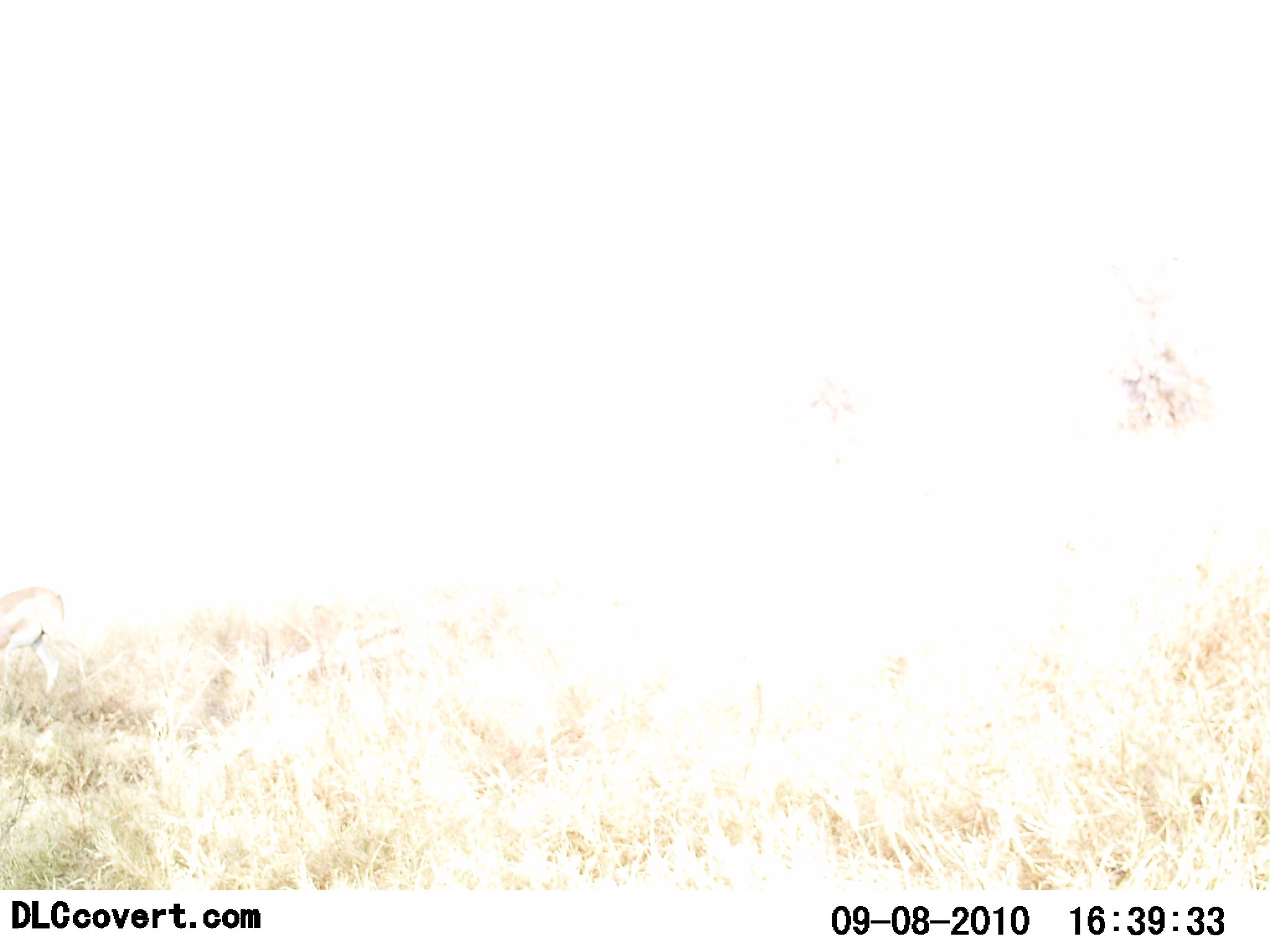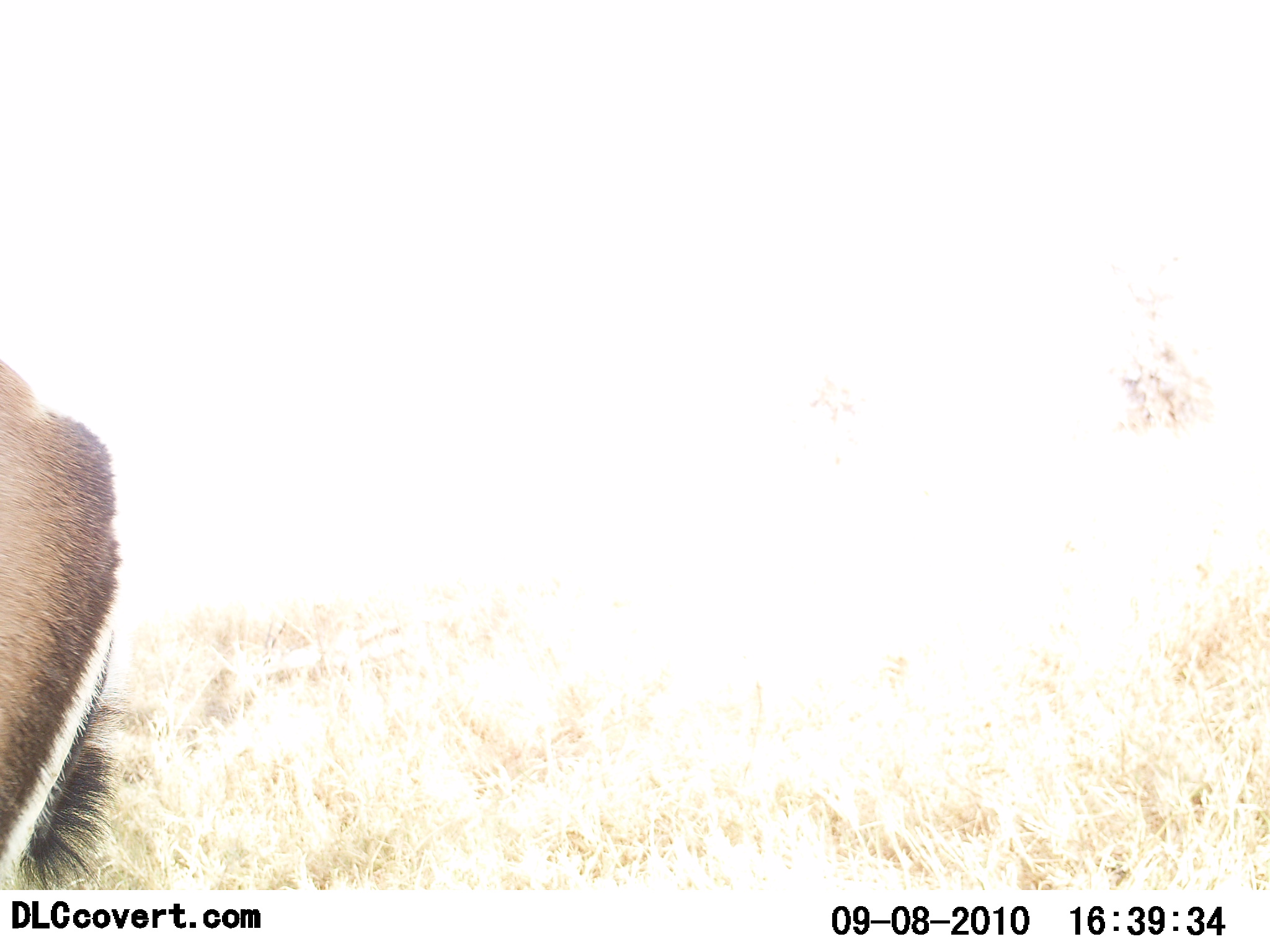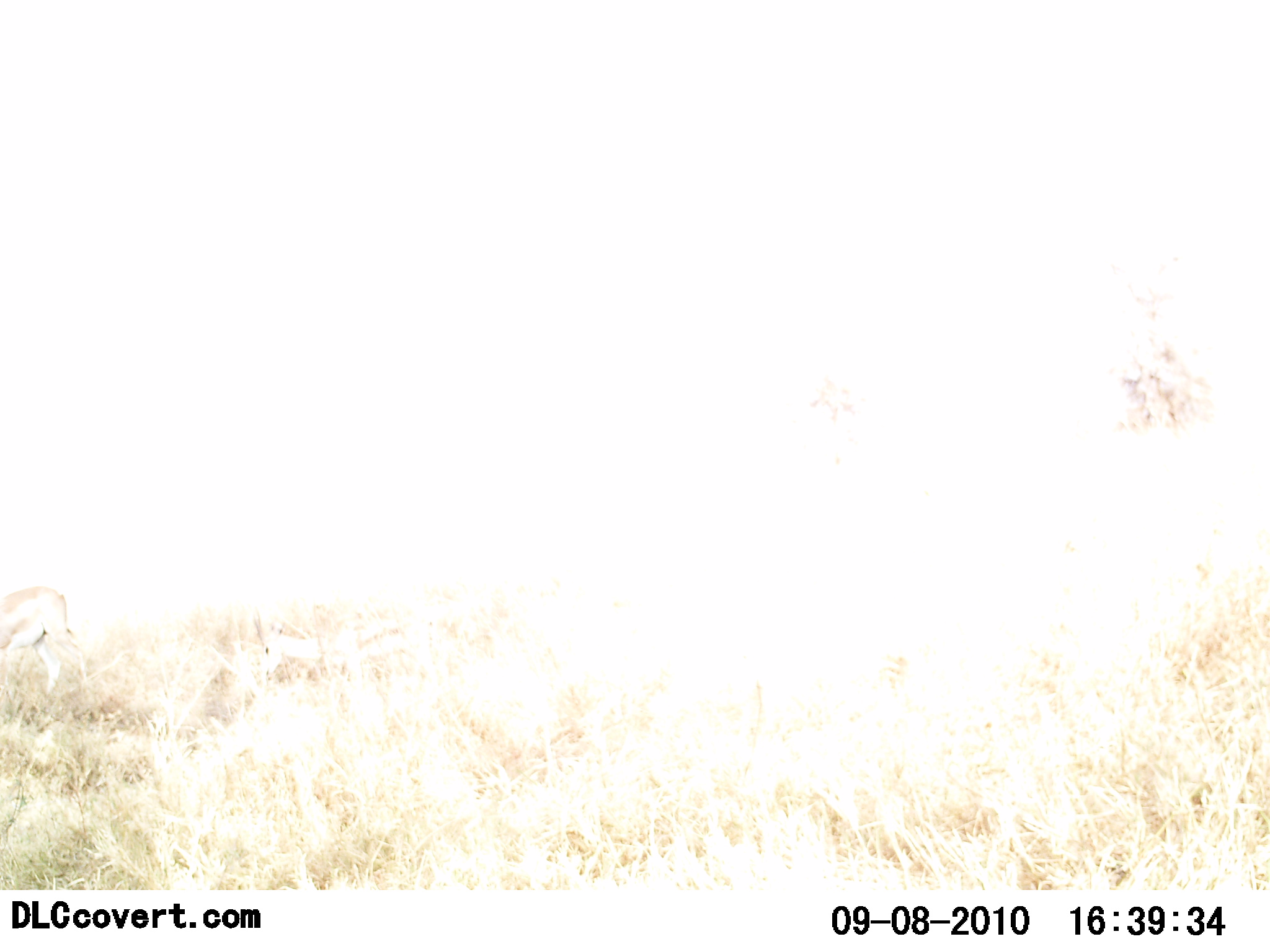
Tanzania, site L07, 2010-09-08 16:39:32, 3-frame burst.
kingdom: Animalia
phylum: Chordata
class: Mammalia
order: Artiodactyla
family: Bovidae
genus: Eudorcas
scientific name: Eudorcas thomsonii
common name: thomson's gazelle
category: gazellethomsons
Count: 1.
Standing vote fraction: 25%.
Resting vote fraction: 0%.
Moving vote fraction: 75%.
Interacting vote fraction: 0%.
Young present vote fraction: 0%.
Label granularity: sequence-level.